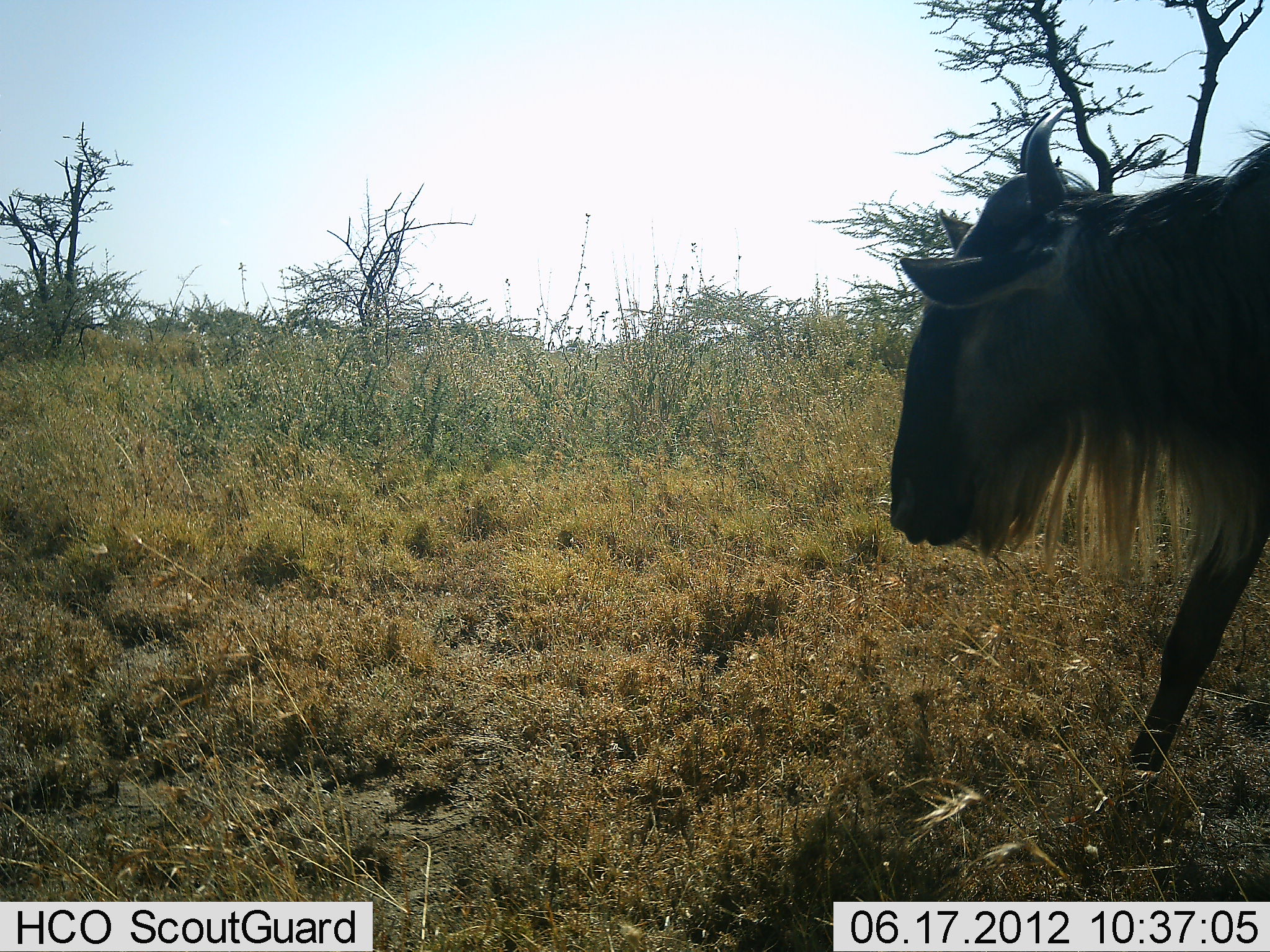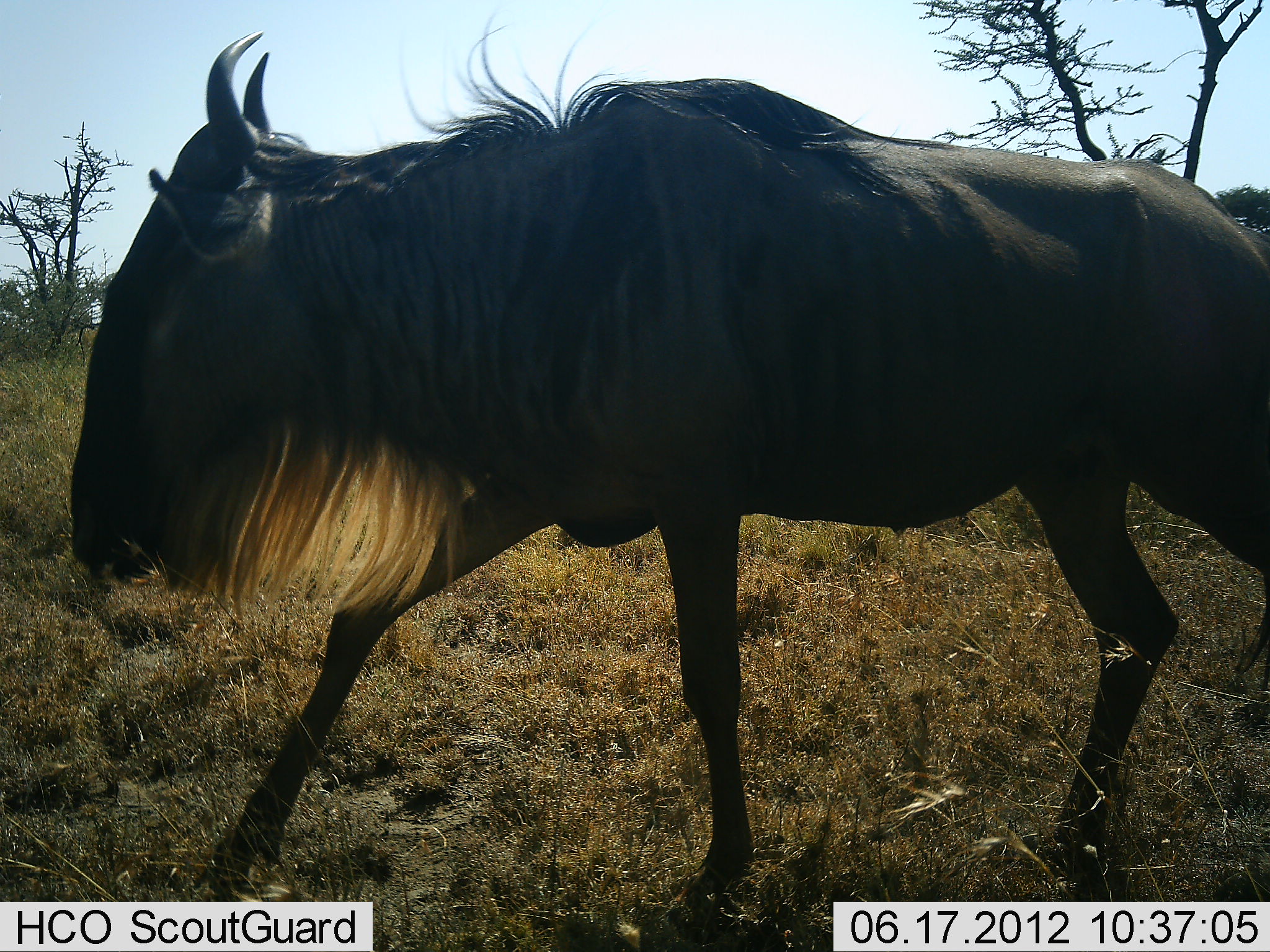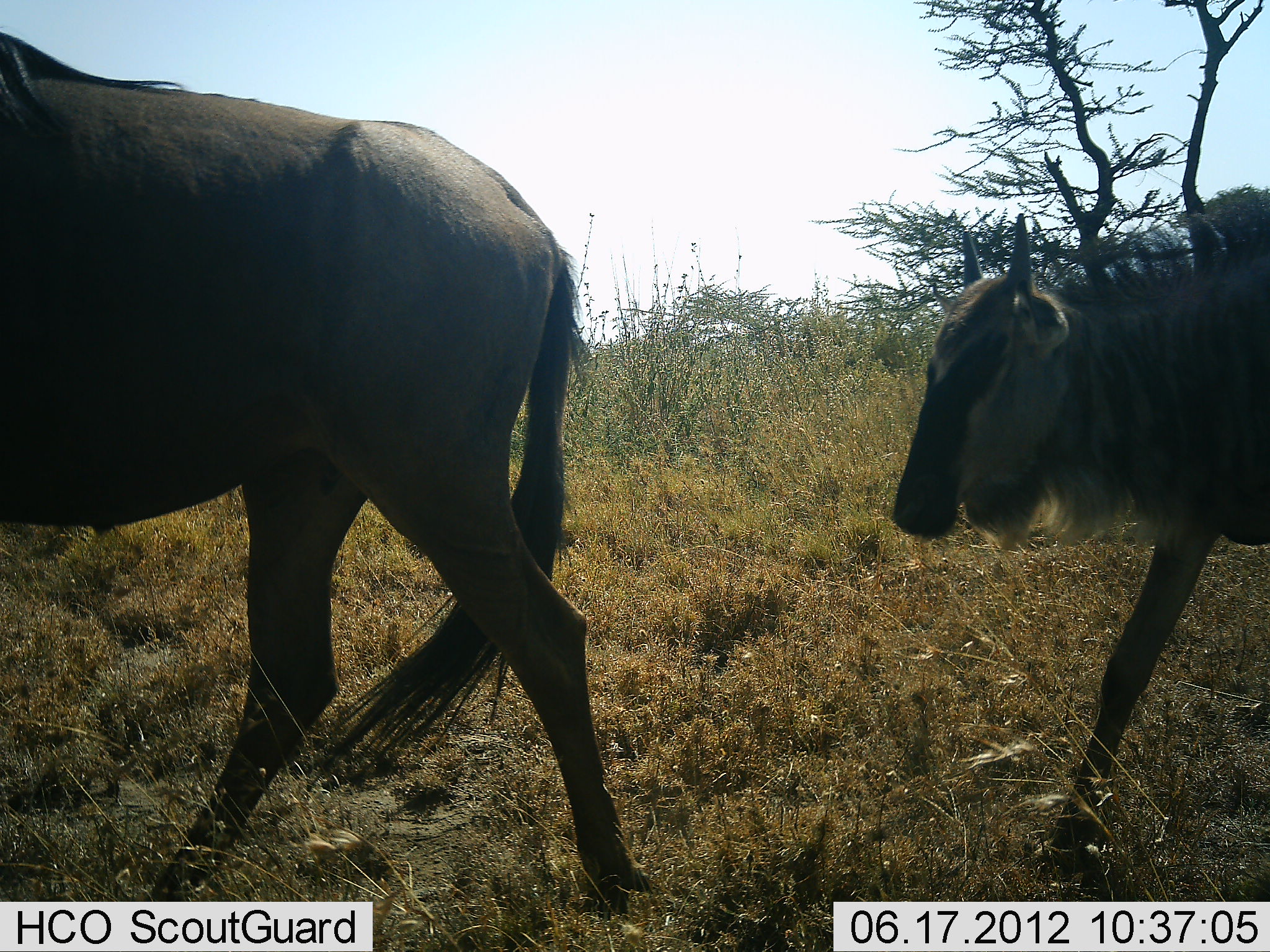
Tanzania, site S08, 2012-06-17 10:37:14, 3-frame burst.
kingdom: Animalia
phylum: Chordata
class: Mammalia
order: Artiodactyla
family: Bovidae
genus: Connochaetes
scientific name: Connochaetes taurinus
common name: blue wildebeest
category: wildebeest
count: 2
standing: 0%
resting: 0%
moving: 100%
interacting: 0%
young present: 40%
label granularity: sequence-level